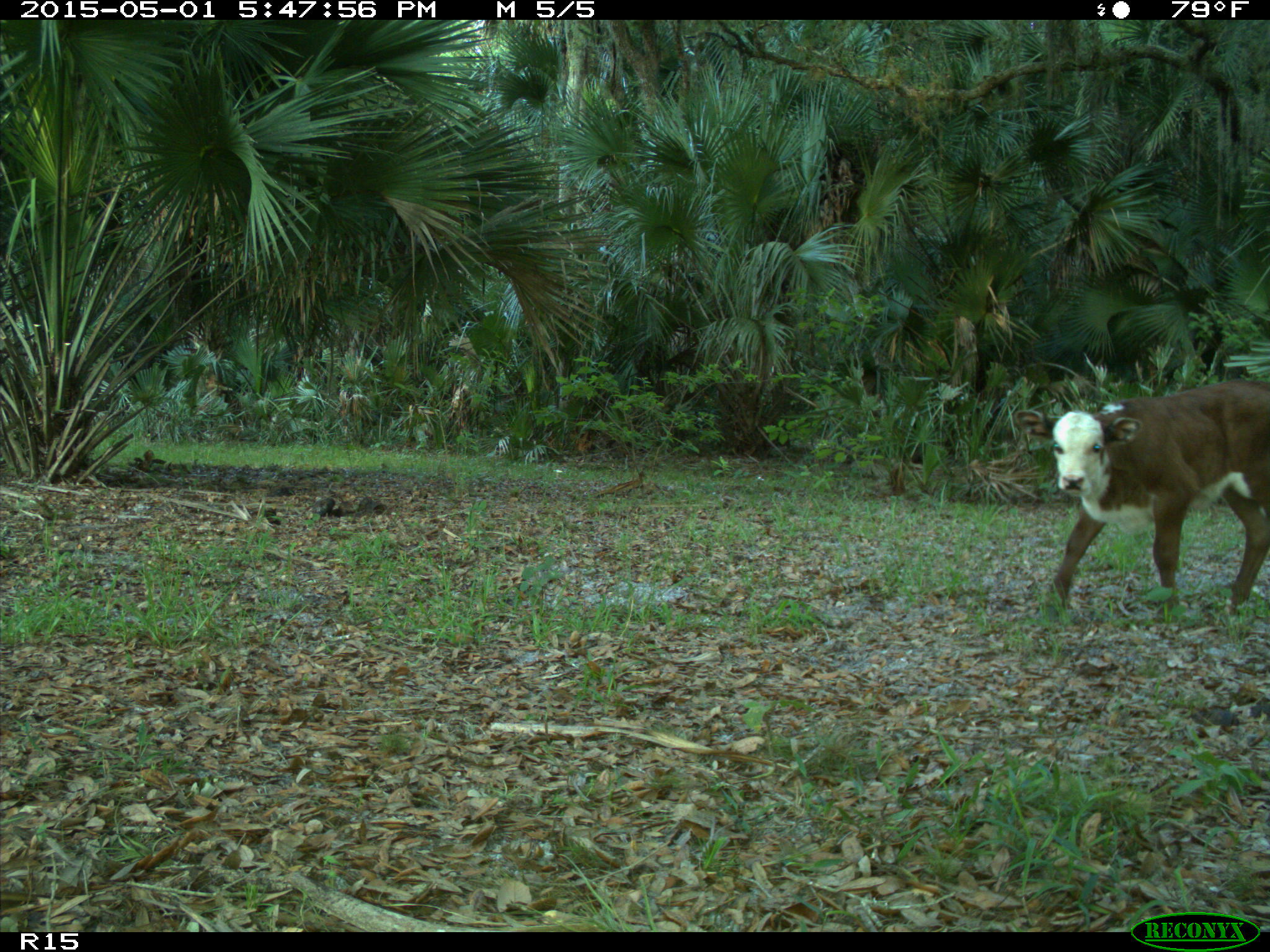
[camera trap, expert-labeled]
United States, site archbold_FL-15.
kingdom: Animalia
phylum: Chordata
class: Mammalia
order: Artiodactyla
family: Bovidae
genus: Bos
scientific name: Bos taurus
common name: domestic cow